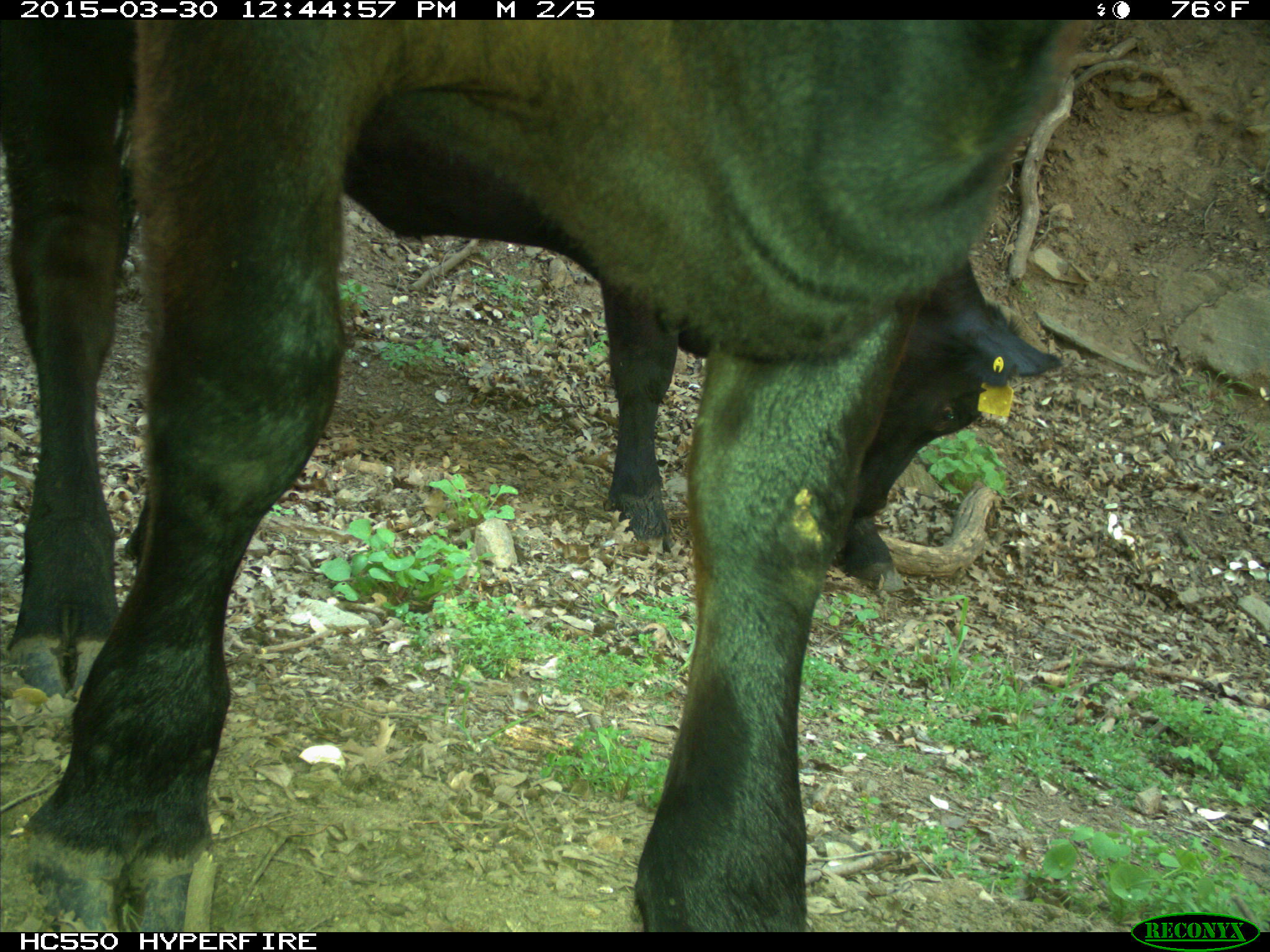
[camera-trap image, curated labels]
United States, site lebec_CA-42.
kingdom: Animalia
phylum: Chordata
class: Mammalia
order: Artiodactyla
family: Bovidae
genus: Bos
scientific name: Bos taurus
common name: domestic cow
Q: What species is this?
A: Bos taurus (domestic cow).